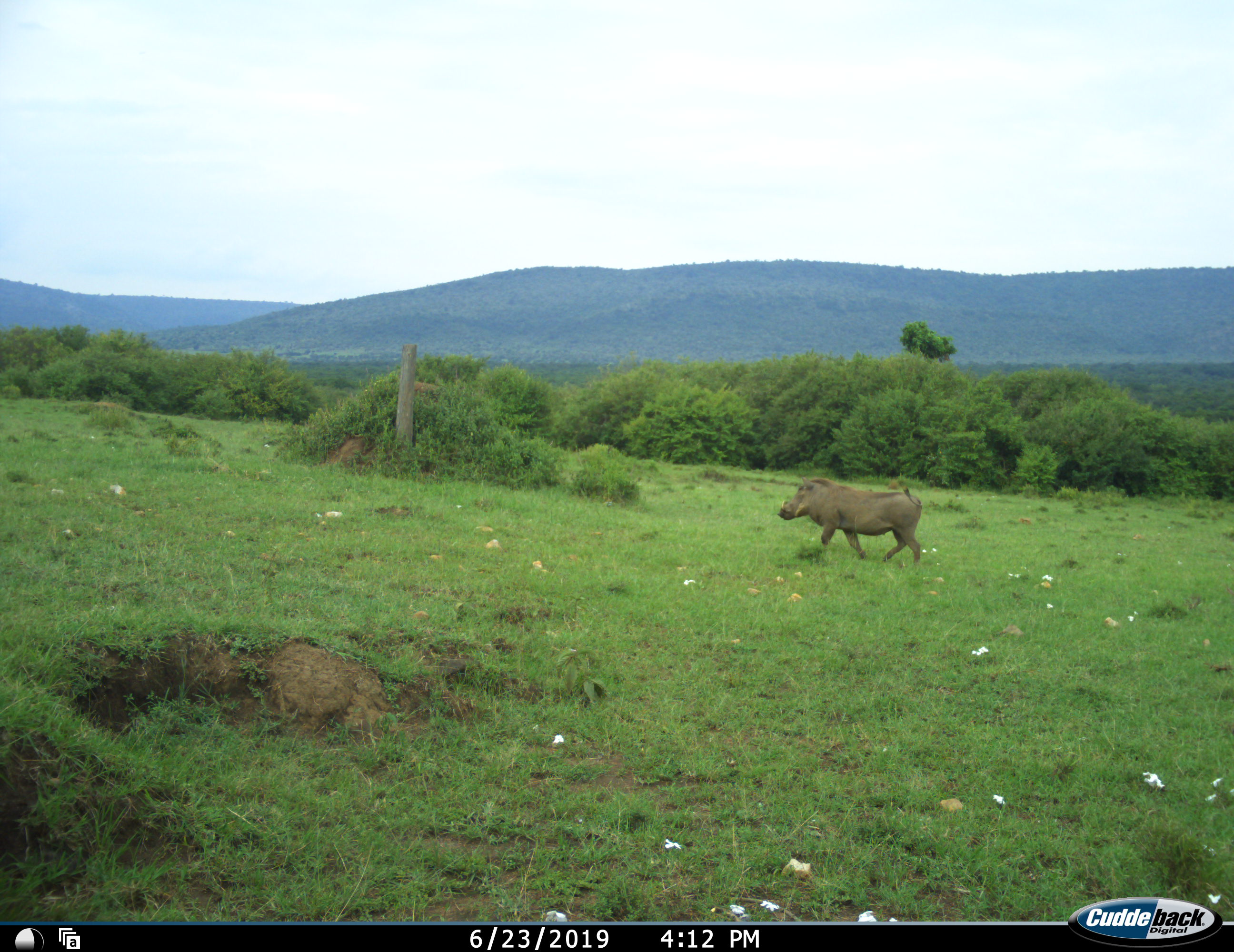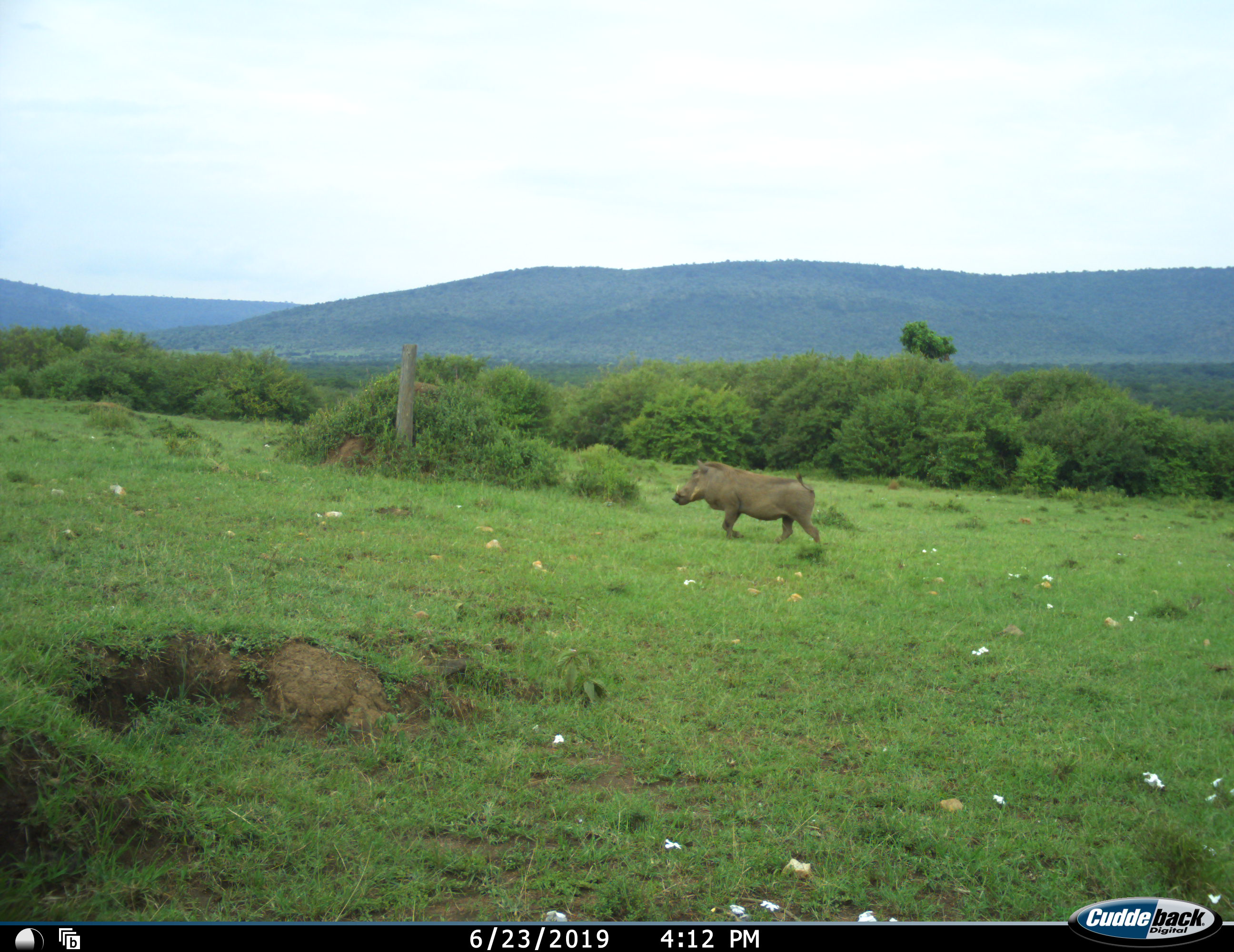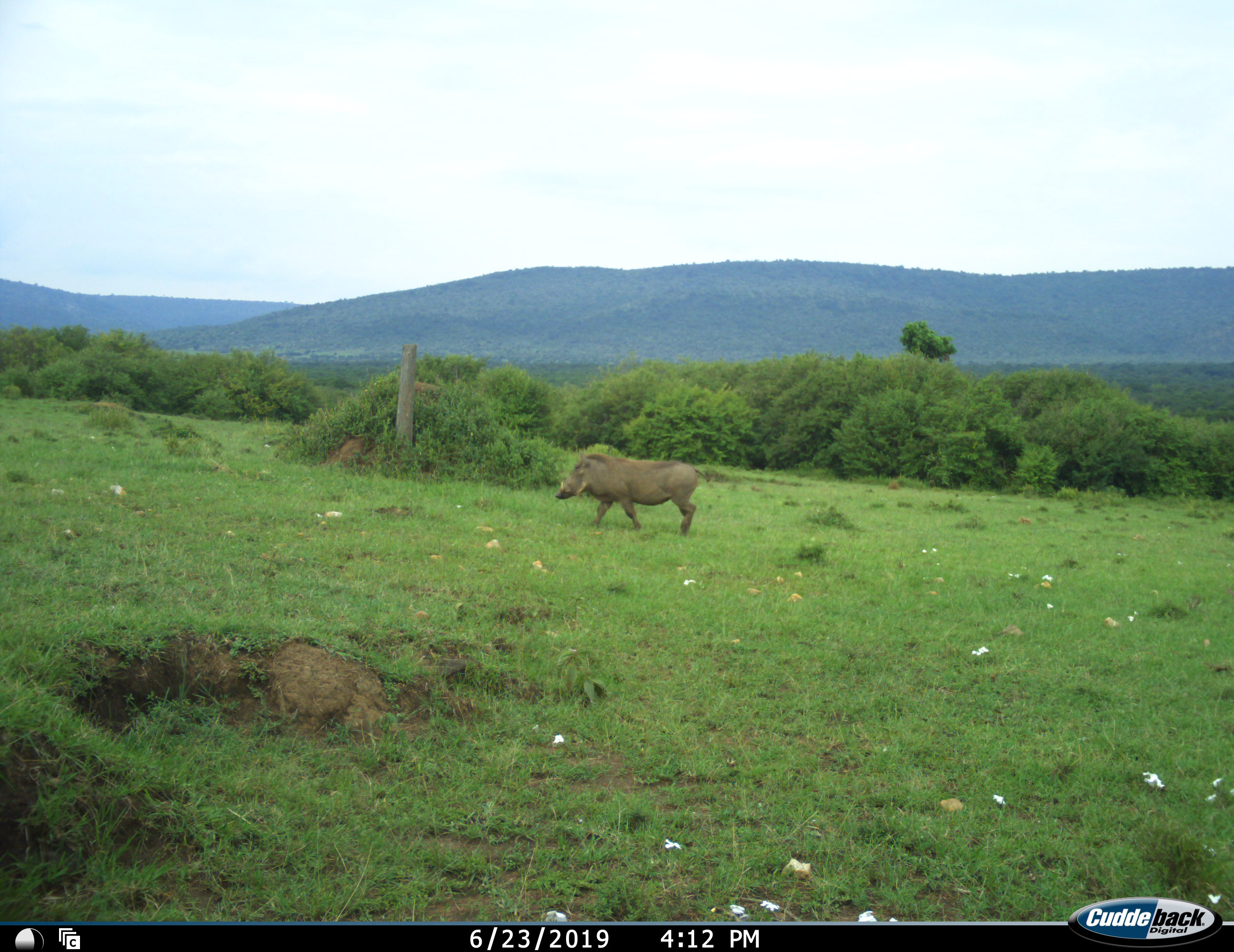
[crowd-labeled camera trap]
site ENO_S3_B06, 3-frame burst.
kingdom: Animalia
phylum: Chordata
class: Mammalia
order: Artiodactyla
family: Suidae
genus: Phacochoerus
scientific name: Phacochoerus africanus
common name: warthog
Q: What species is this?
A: Warthog (Phacochoerus africanus).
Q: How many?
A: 1.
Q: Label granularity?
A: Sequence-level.